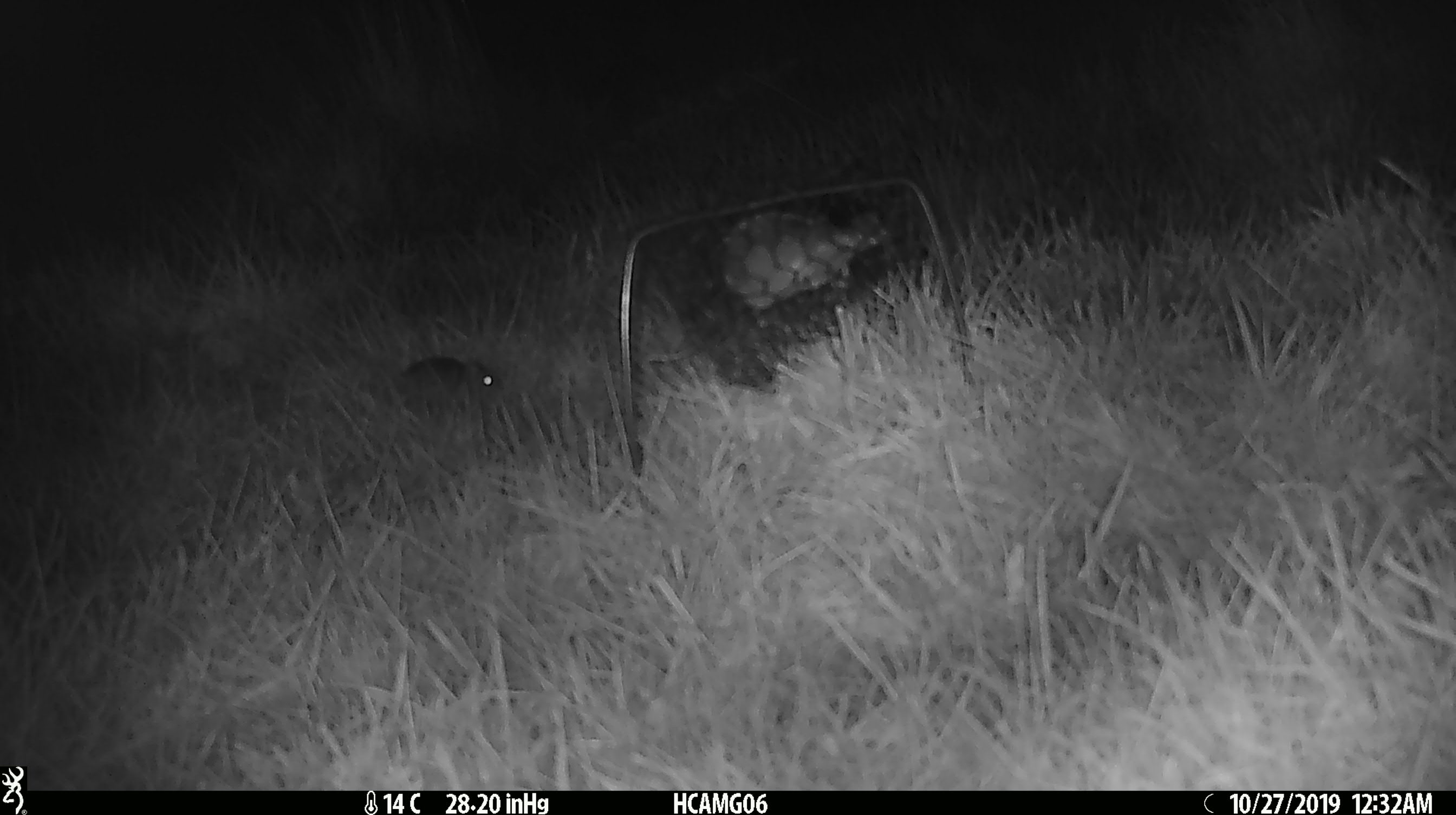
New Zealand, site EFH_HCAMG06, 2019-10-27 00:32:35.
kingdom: Animalia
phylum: Chordata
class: Mammalia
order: Rodentia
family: Muridae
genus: Mus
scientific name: Mus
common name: mouse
Mouse (Mus).